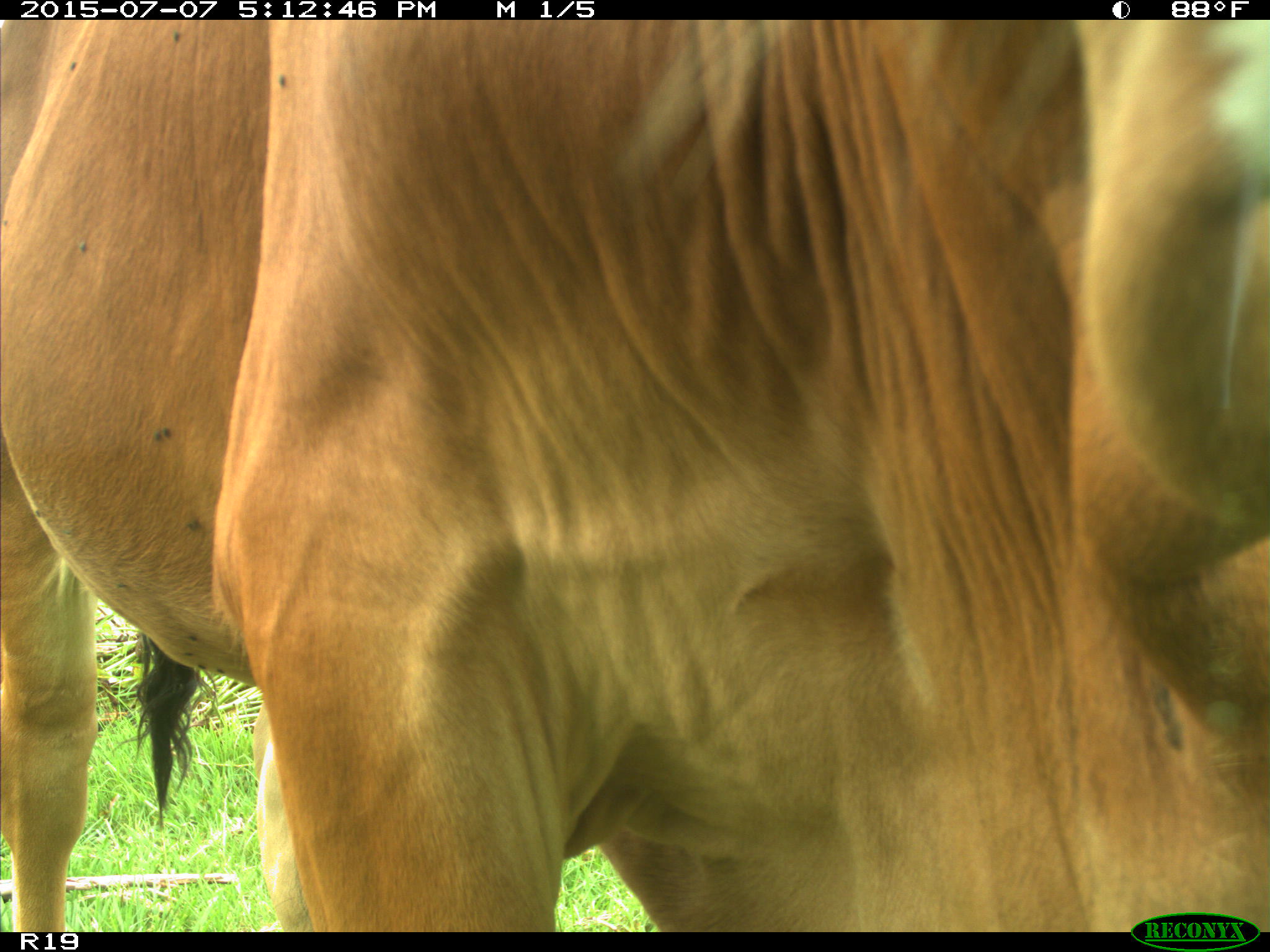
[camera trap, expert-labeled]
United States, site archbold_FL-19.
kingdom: Animalia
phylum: Chordata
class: Mammalia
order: Artiodactyla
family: Bovidae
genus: Bos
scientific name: Bos taurus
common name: domestic cow